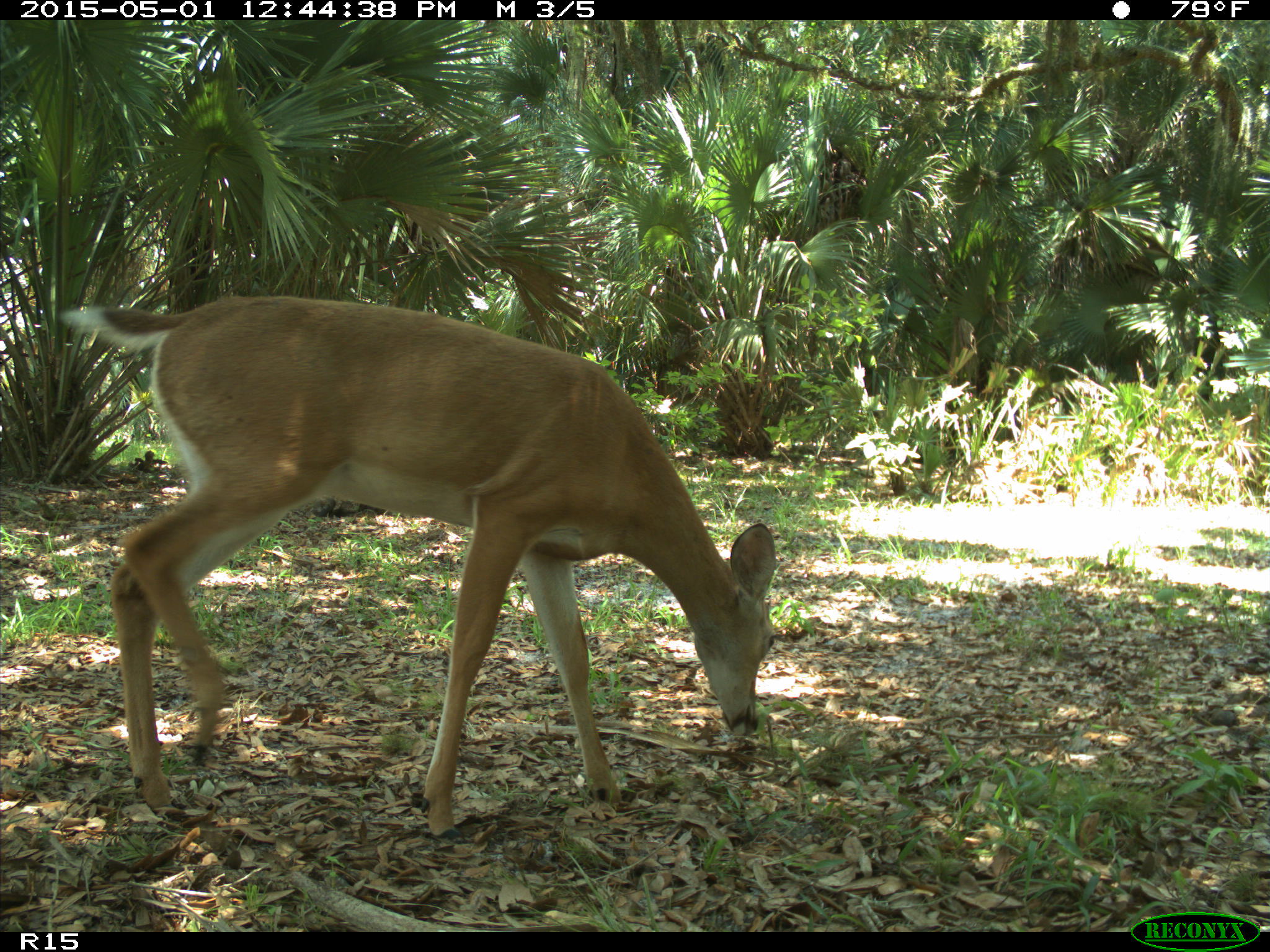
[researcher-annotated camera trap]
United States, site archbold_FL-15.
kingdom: Animalia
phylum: Chordata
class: Mammalia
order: Artiodactyla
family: Cervidae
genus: Odocoileus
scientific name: Odocoileus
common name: deer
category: unidentified deer